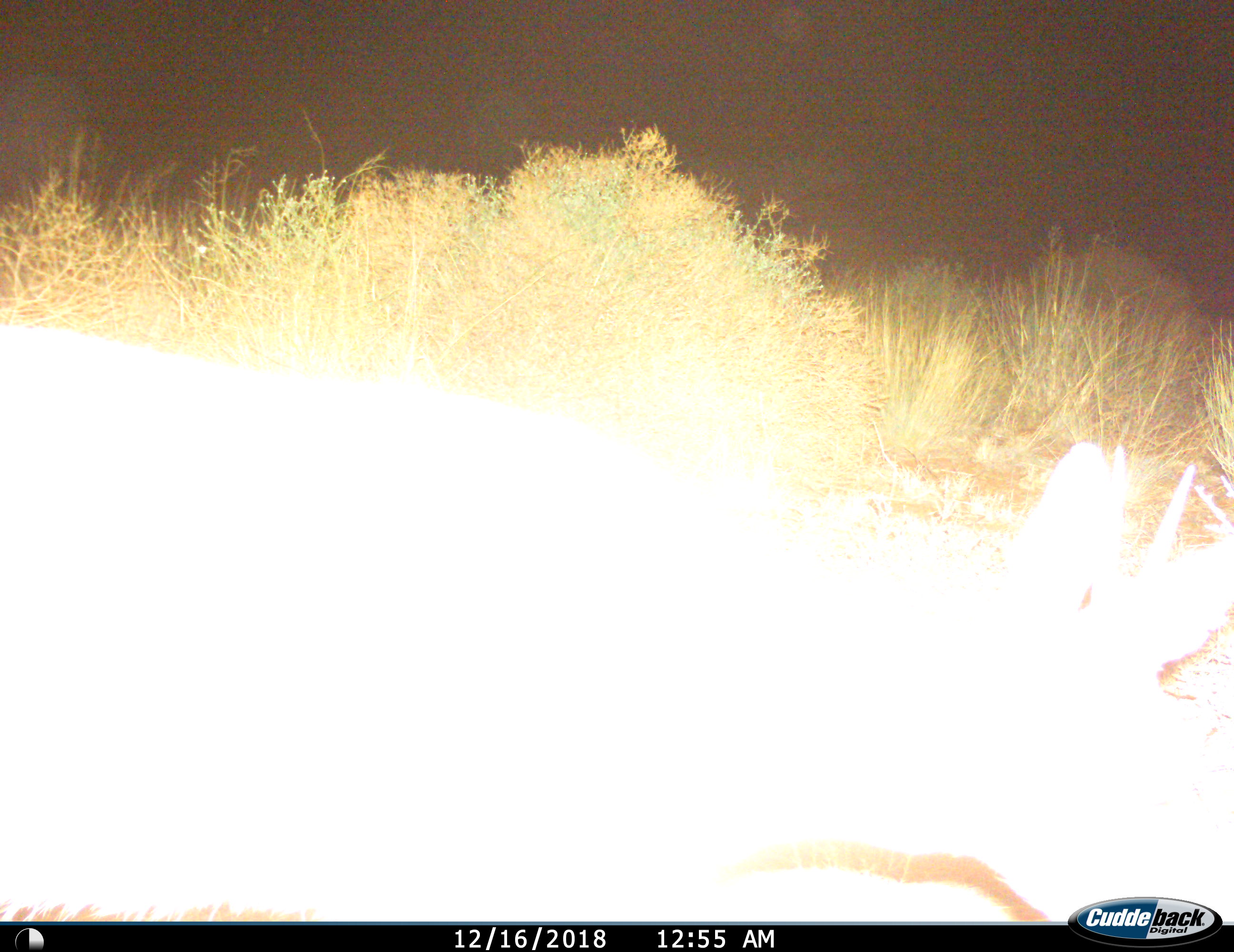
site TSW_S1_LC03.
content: unidentified animal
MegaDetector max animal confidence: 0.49